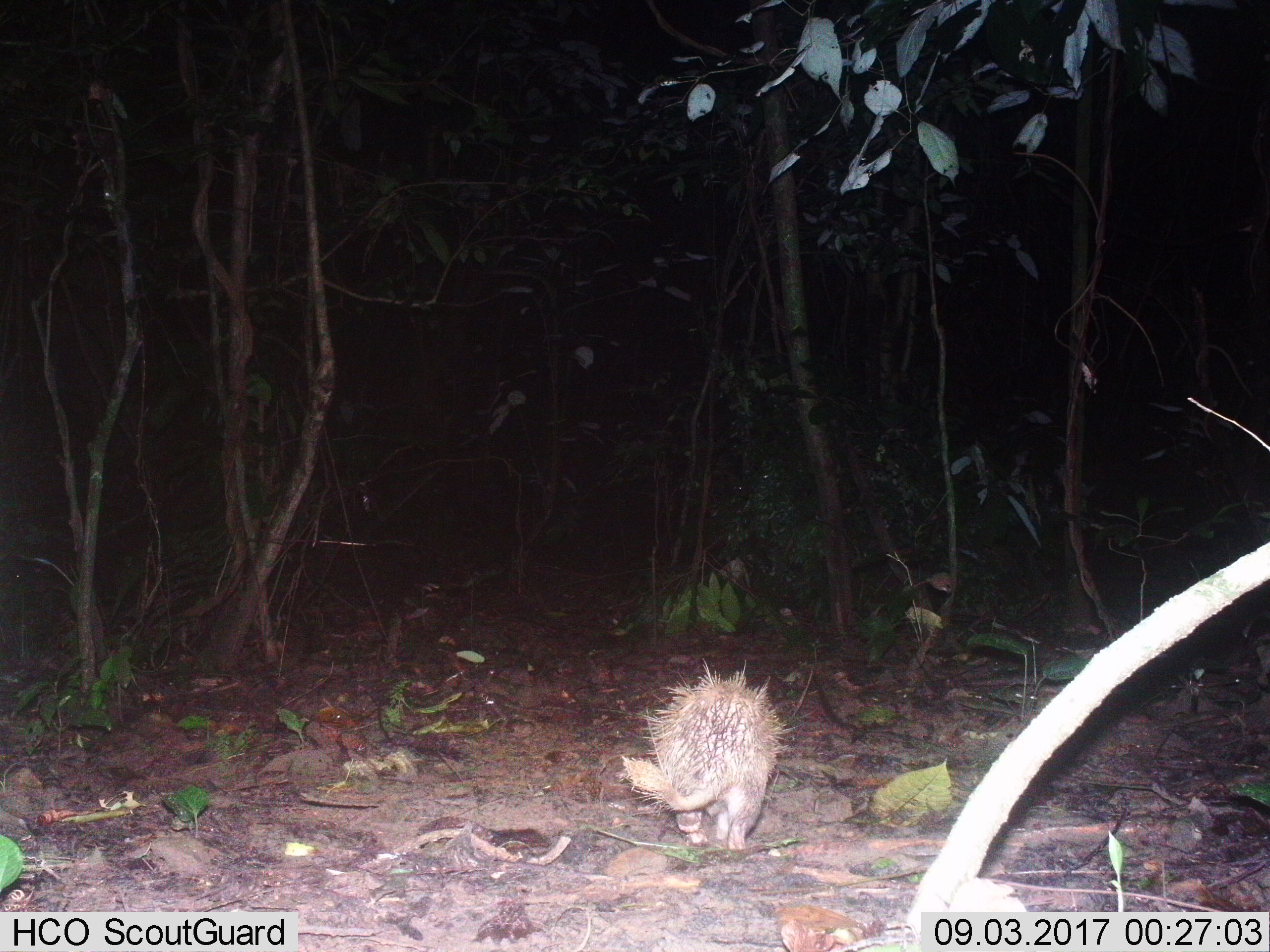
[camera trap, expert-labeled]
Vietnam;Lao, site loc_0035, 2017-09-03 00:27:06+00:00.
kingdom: Animalia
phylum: Chordata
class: Mammalia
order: Rodentia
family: Hystricidae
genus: Atherurus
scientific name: Atherurus macrourus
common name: asiatic brush-tailed porcupine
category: asiatic brush tailed porcupine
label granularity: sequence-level